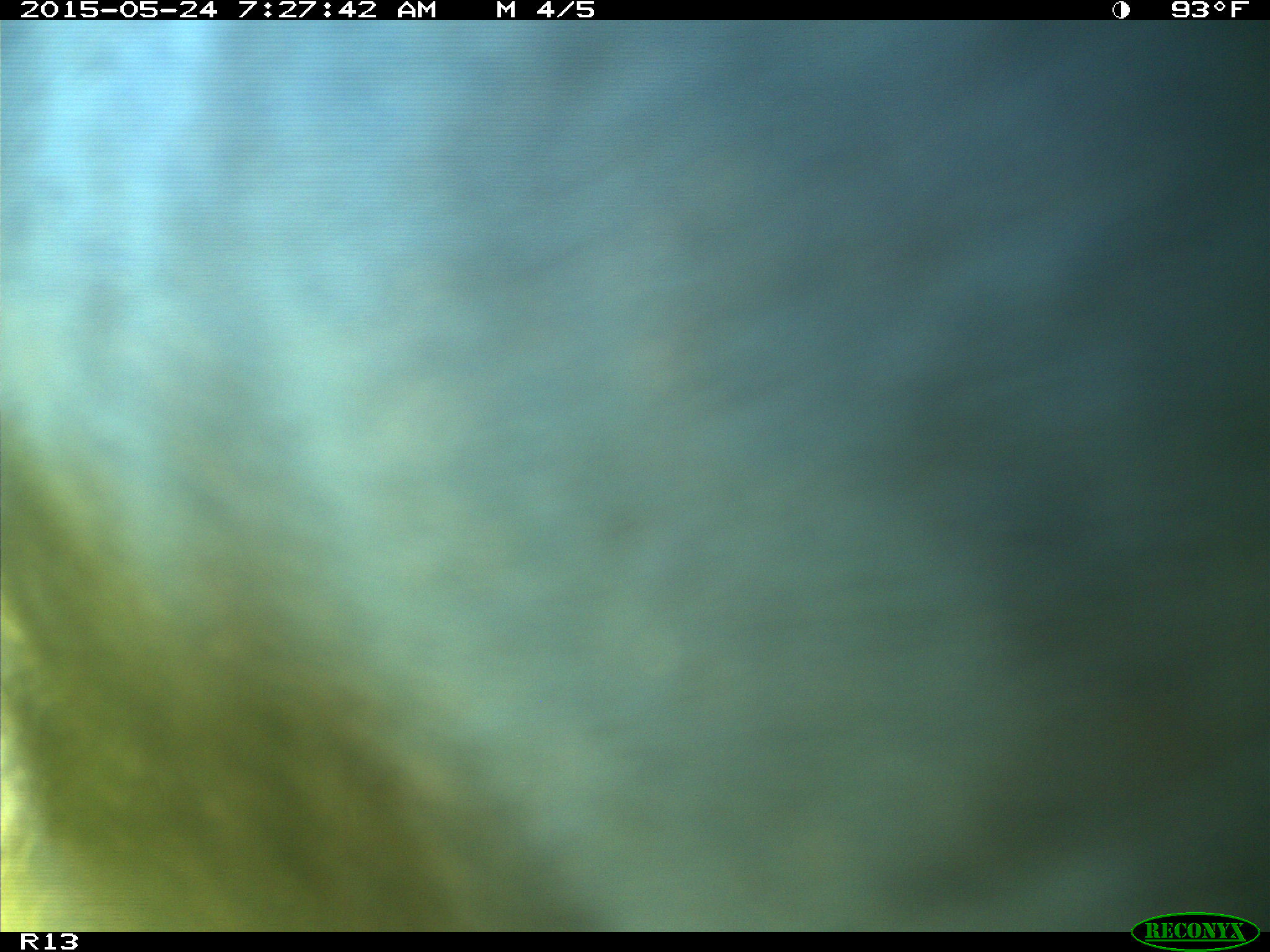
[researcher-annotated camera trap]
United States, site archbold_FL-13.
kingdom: Animalia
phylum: Chordata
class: Mammalia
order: Artiodactyla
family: Bovidae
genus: Bos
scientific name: Bos taurus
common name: domestic cow